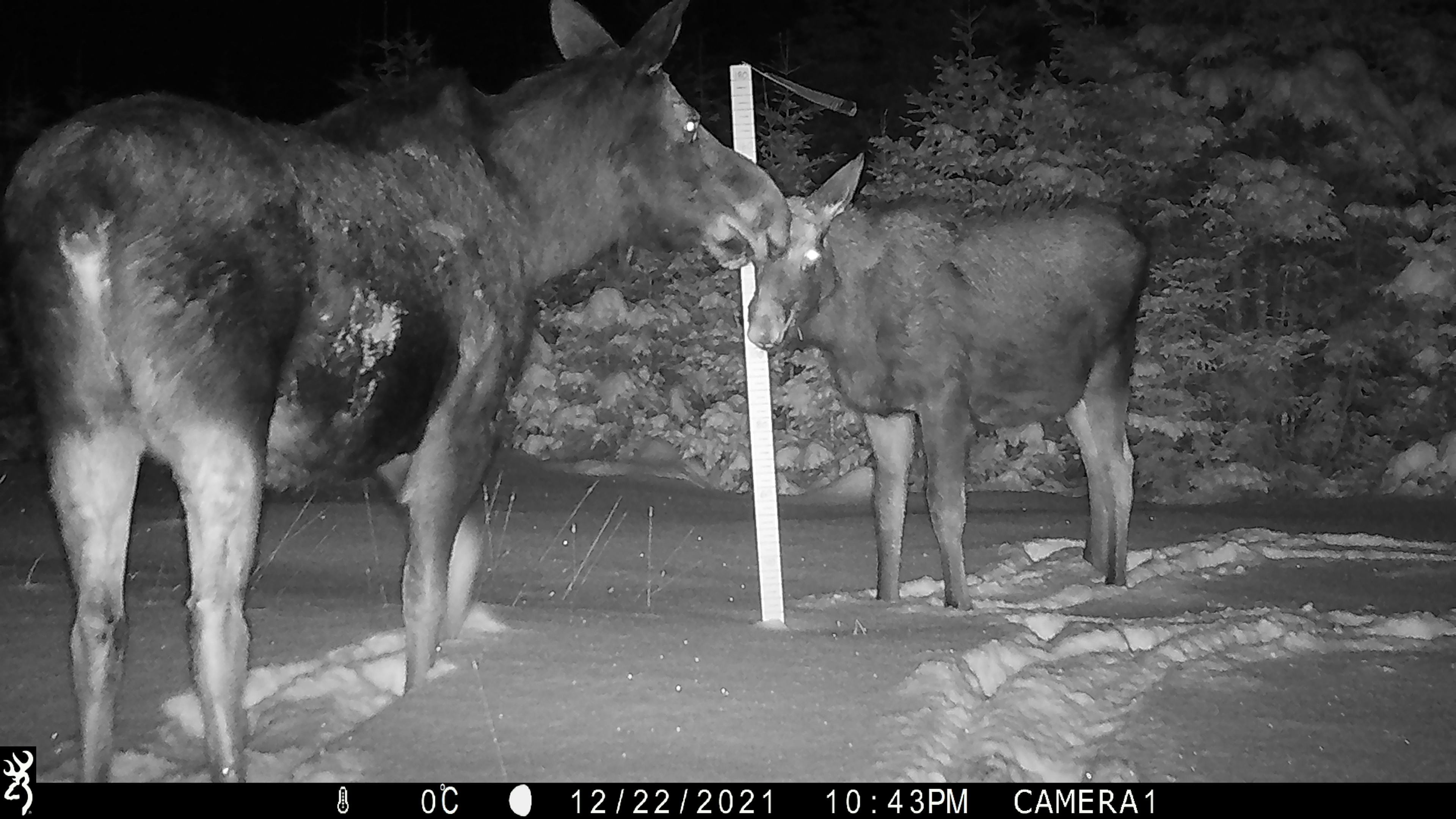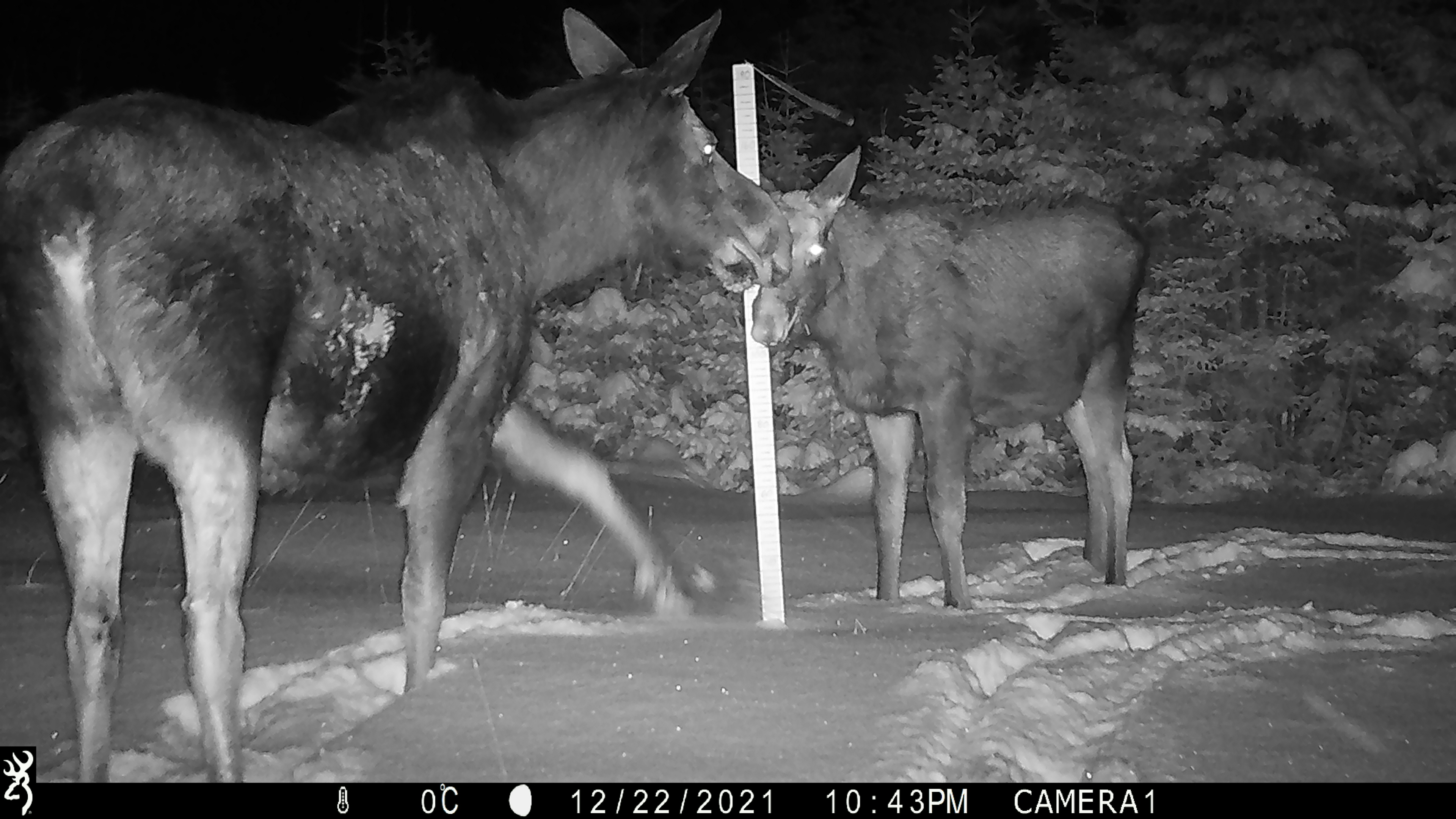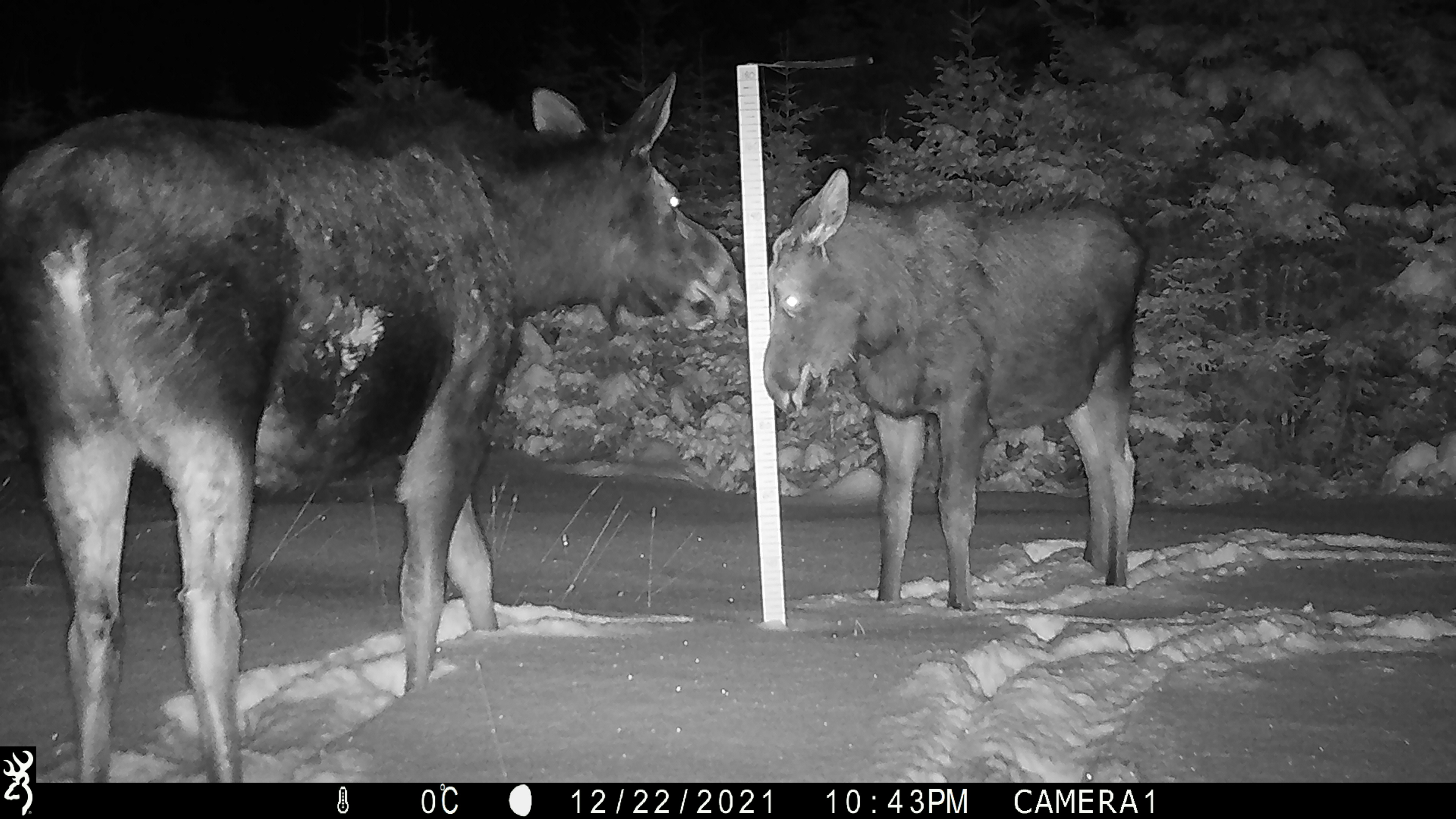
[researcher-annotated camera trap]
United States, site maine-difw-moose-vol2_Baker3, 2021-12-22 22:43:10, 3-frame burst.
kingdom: Animalia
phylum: Chordata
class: Mammalia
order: Artiodactyla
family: Cervidae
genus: Alces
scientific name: Alces alces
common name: moose